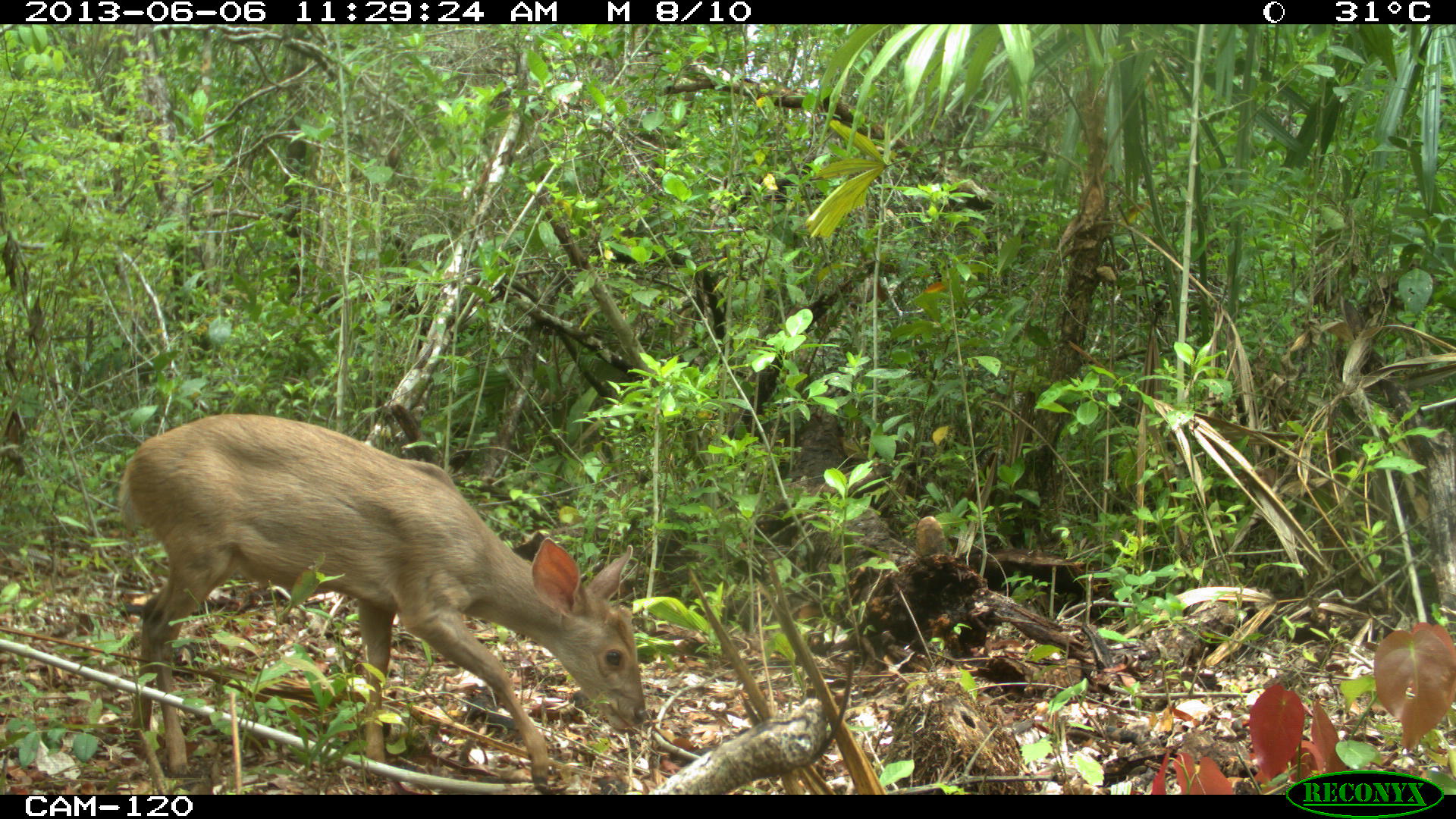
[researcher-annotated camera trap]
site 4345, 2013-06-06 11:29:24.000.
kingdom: Animalia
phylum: Chordata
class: Mammalia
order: Artiodactyla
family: Cervidae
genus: Odocoileus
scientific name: Odocoileus pandora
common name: yucatán brown brocket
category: mazama pandora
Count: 1.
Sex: female.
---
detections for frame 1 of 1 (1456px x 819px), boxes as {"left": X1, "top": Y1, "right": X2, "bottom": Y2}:
mazama pandora: {"left": 117, "top": 412, "right": 648, "bottom": 791}